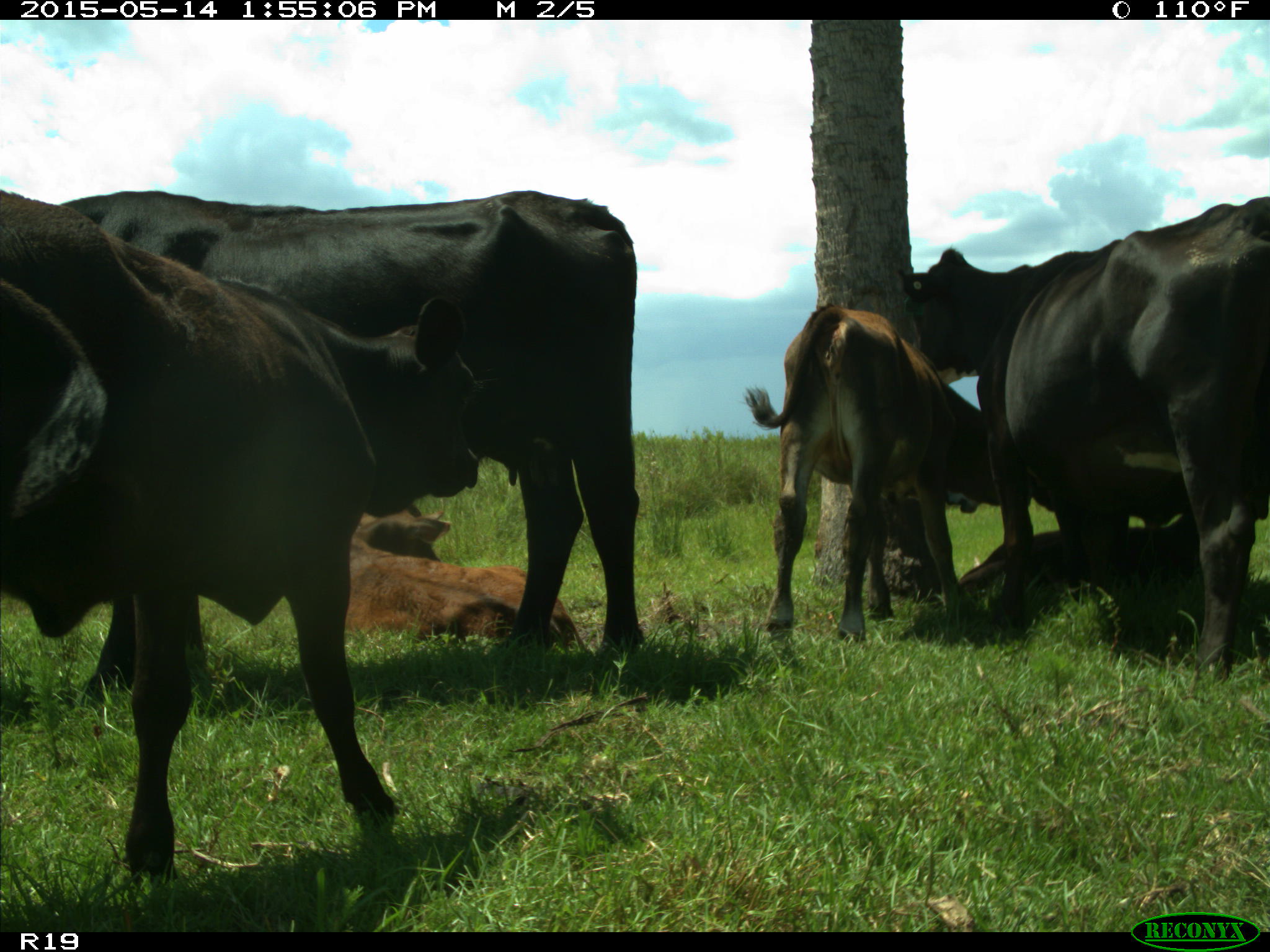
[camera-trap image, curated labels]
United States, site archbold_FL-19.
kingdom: Animalia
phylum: Chordata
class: Mammalia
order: Artiodactyla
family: Bovidae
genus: Bos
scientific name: Bos taurus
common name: domestic cow